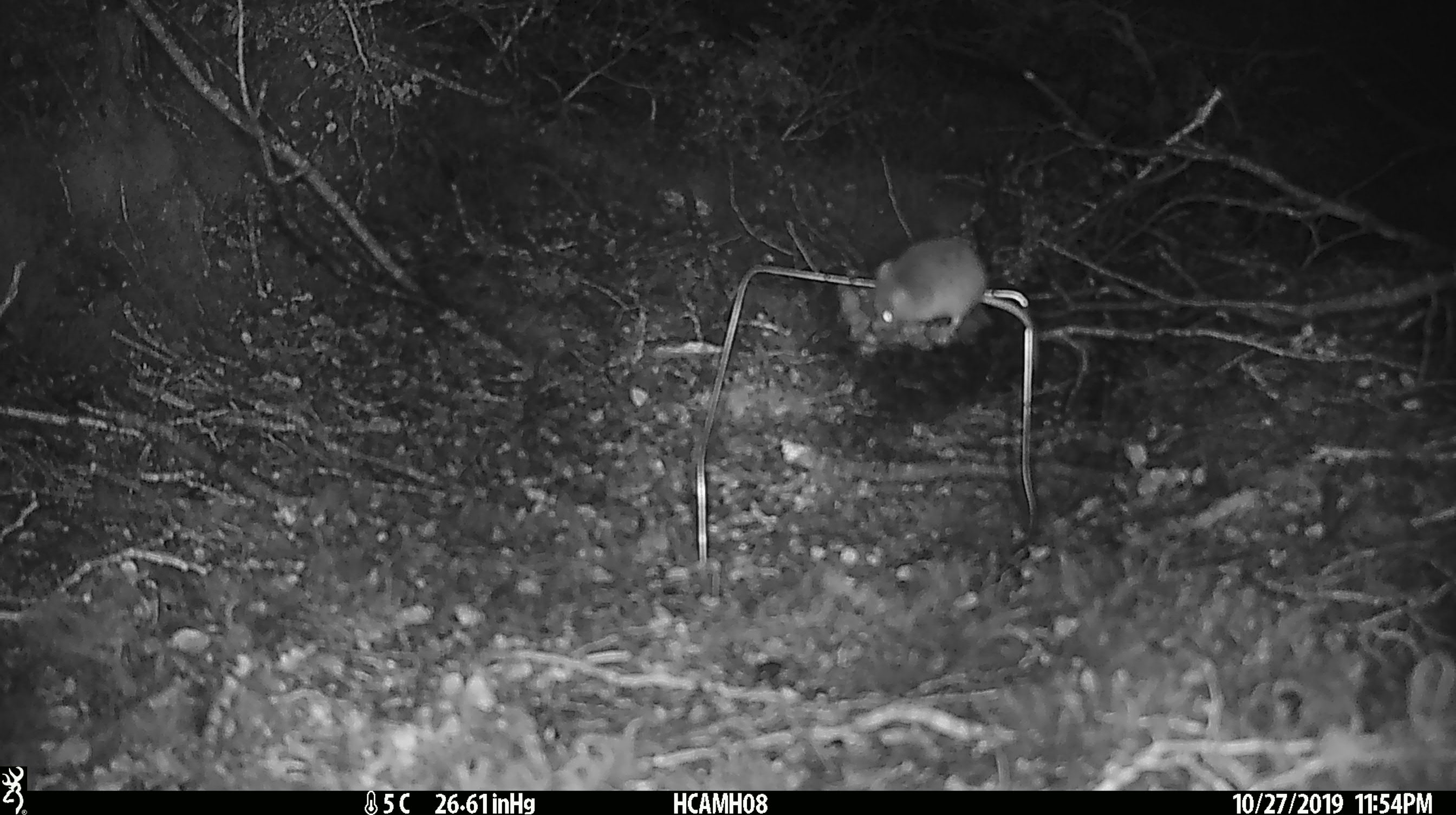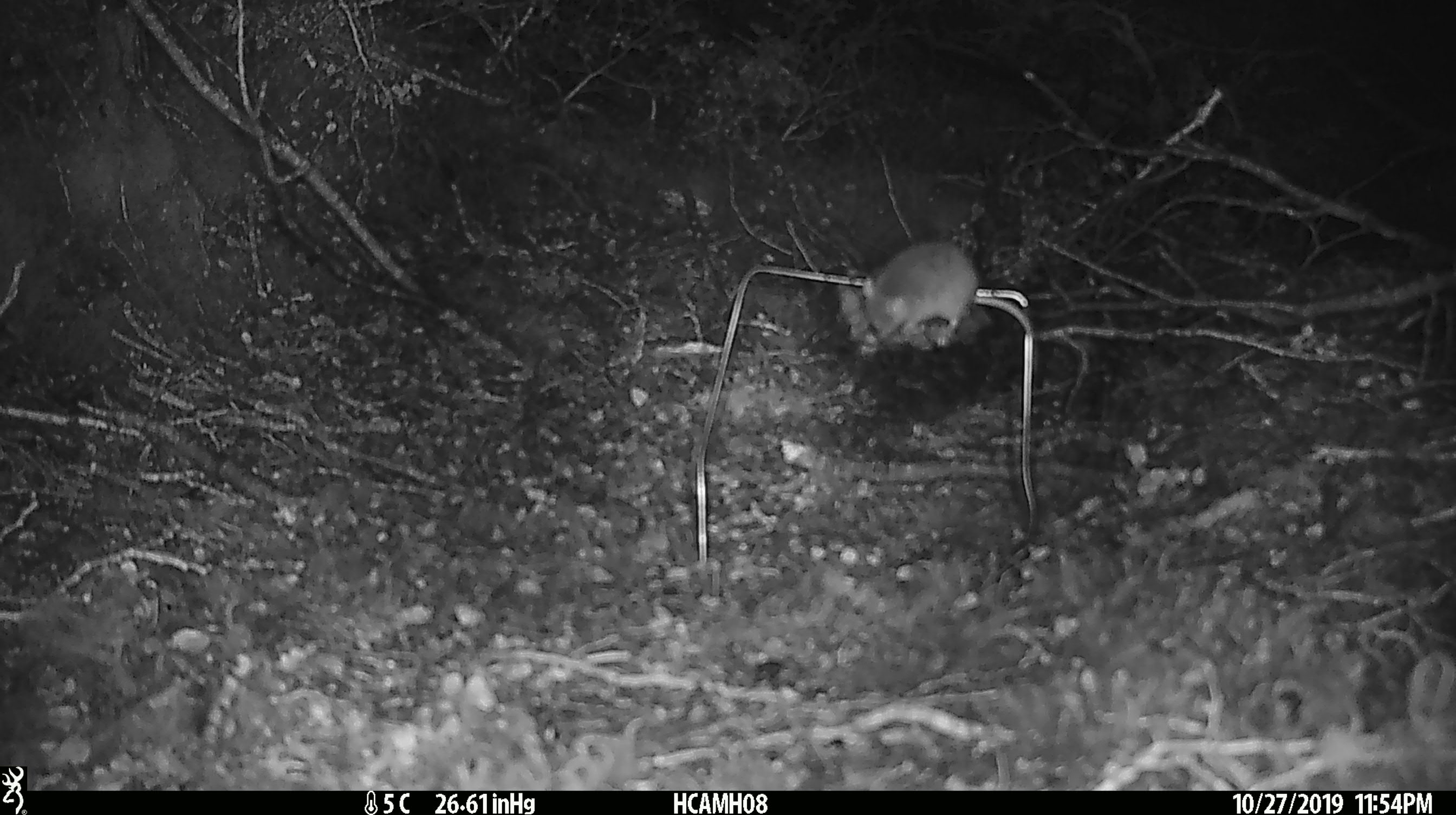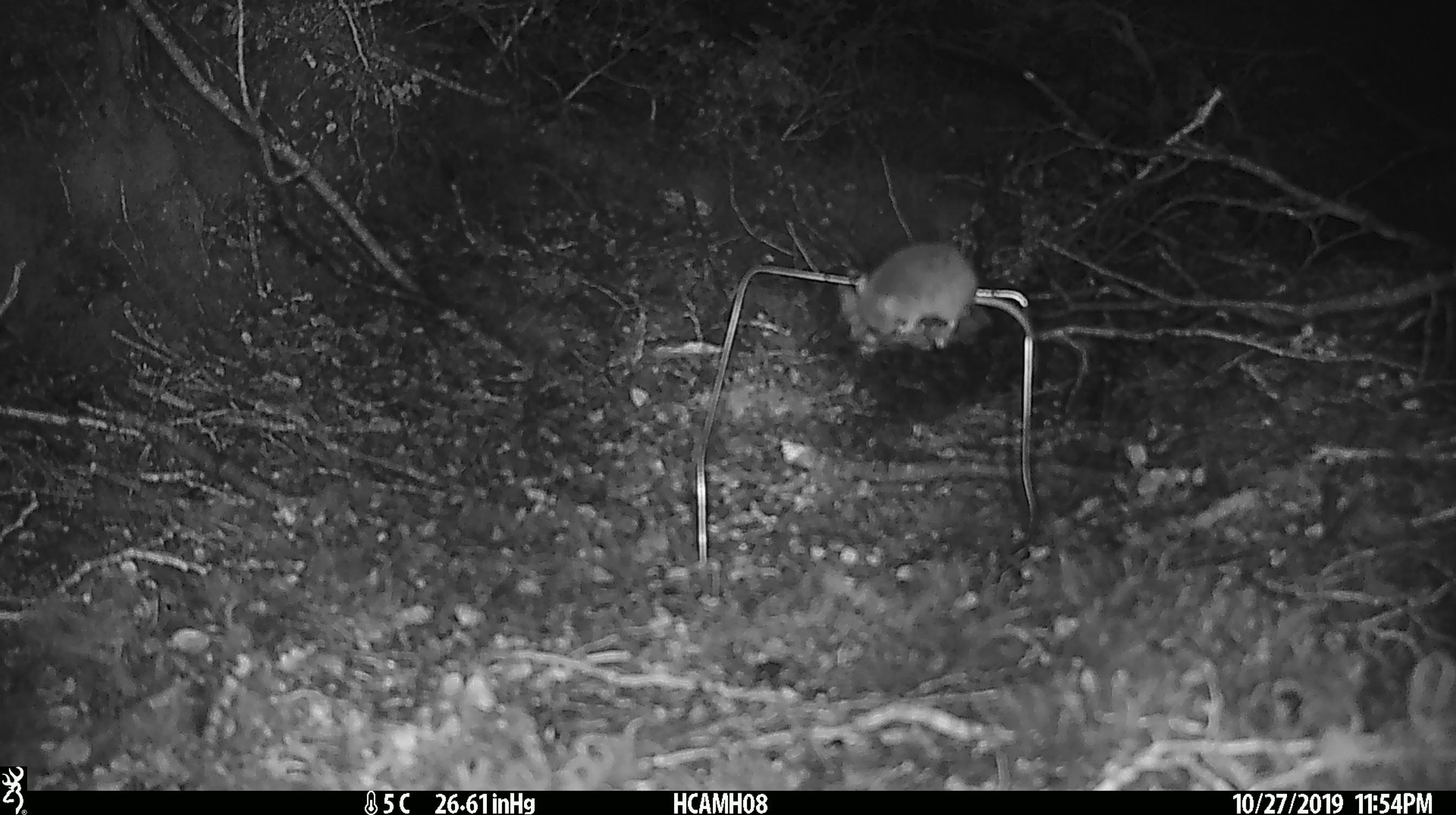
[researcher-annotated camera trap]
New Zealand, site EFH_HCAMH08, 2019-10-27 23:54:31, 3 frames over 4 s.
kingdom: Animalia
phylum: Chordata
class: Mammalia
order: Rodentia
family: Muridae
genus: Mus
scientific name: Mus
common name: mouse